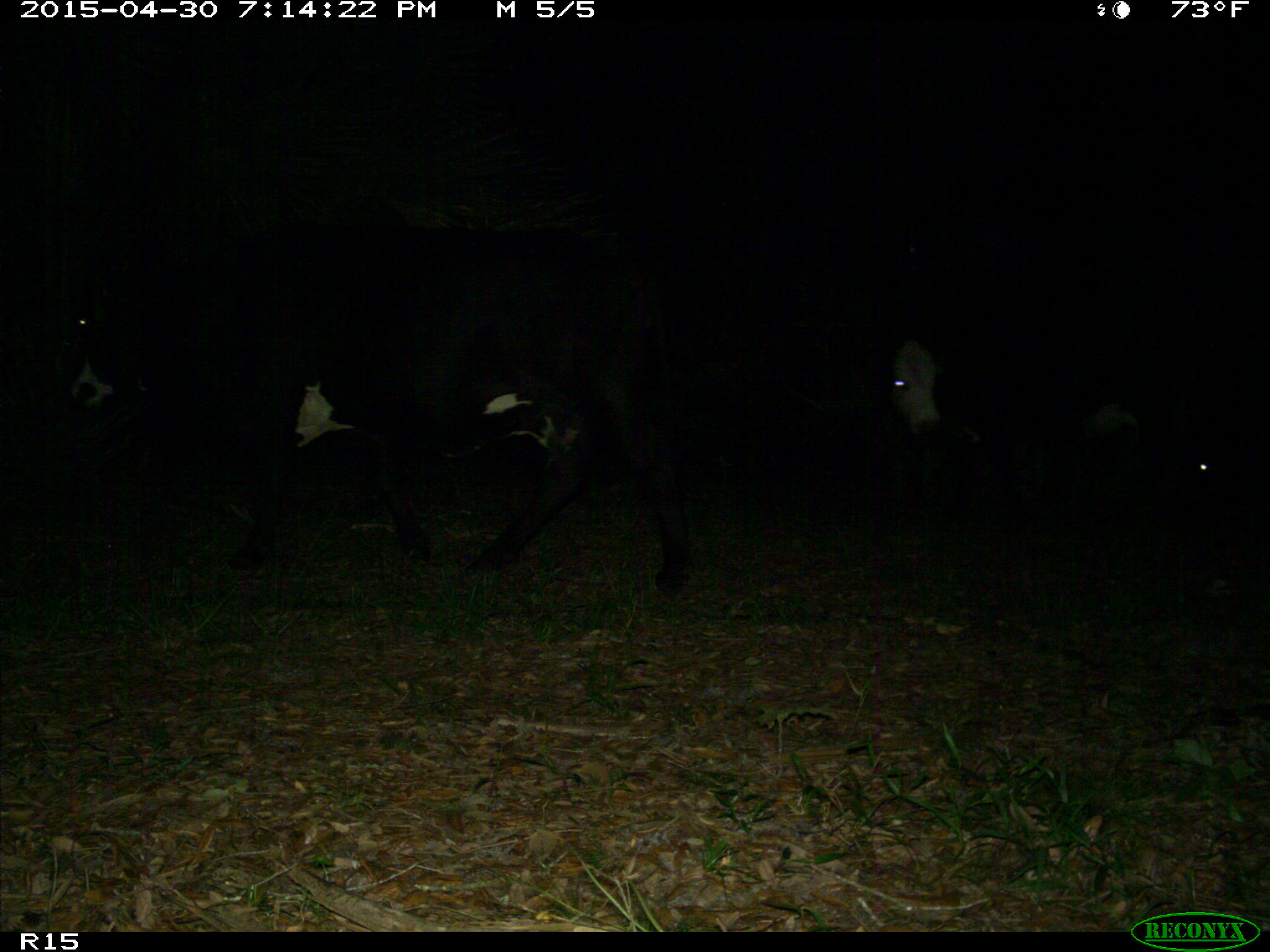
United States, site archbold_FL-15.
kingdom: Animalia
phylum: Chordata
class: Mammalia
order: Artiodactyla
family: Bovidae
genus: Bos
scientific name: Bos taurus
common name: domestic cow